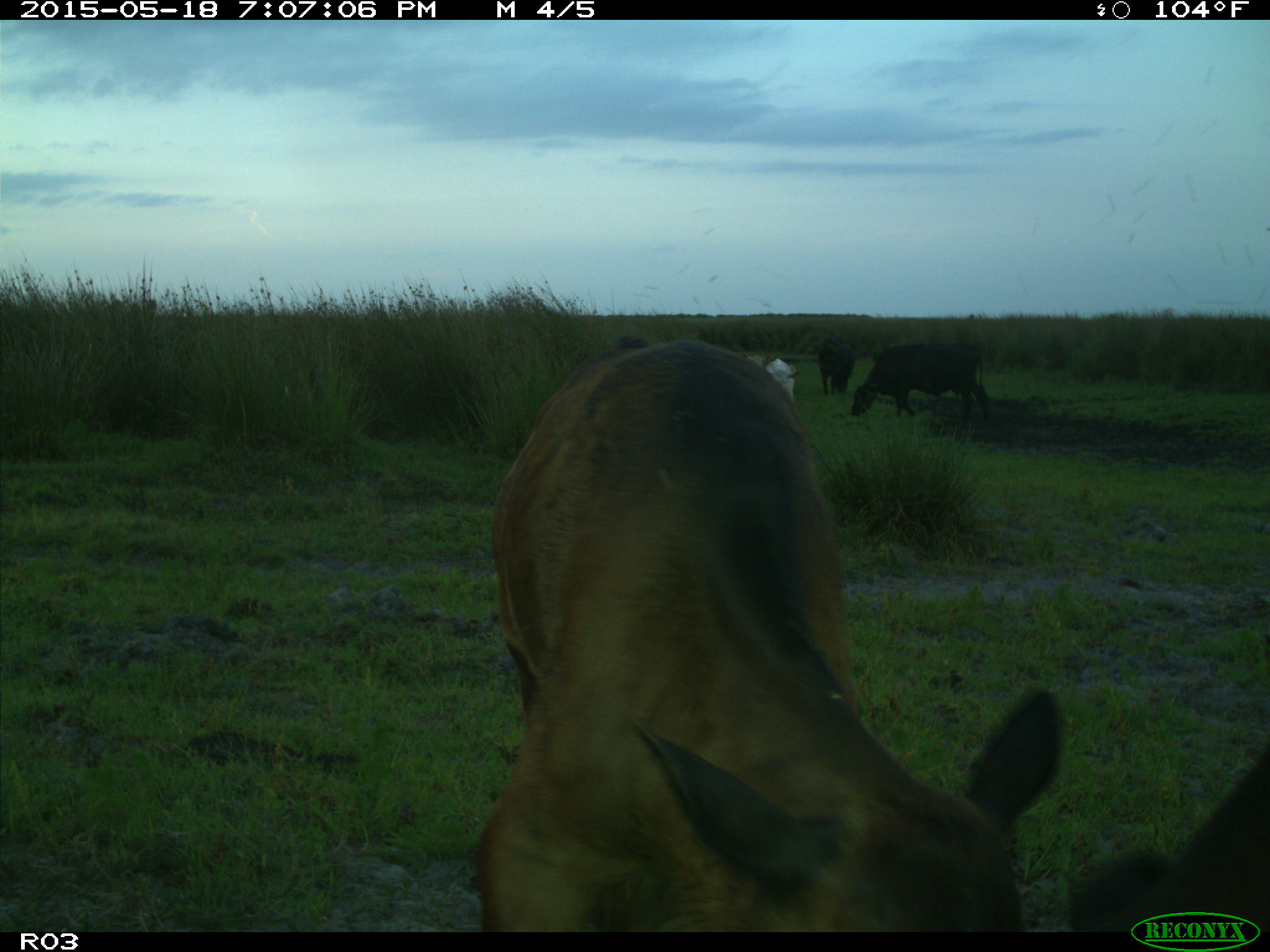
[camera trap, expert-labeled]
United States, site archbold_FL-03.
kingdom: Animalia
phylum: Chordata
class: Mammalia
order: Artiodactyla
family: Bovidae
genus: Bos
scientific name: Bos taurus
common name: domestic cow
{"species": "Bos taurus (domestic cow)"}